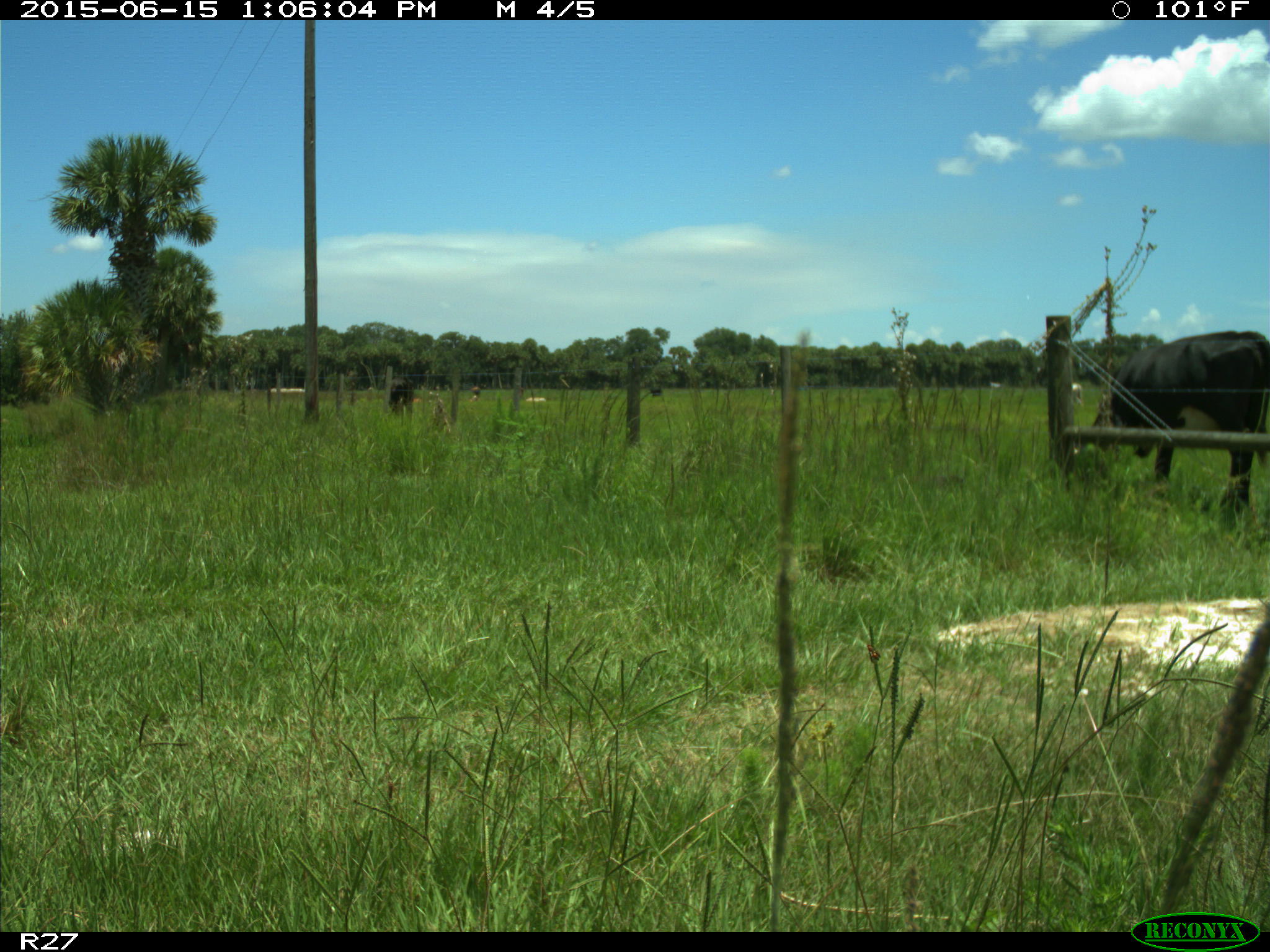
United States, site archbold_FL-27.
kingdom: Animalia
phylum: Chordata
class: Mammalia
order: Artiodactyla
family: Bovidae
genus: Bos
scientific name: Bos taurus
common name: domestic cow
Bos taurus (domestic cow).